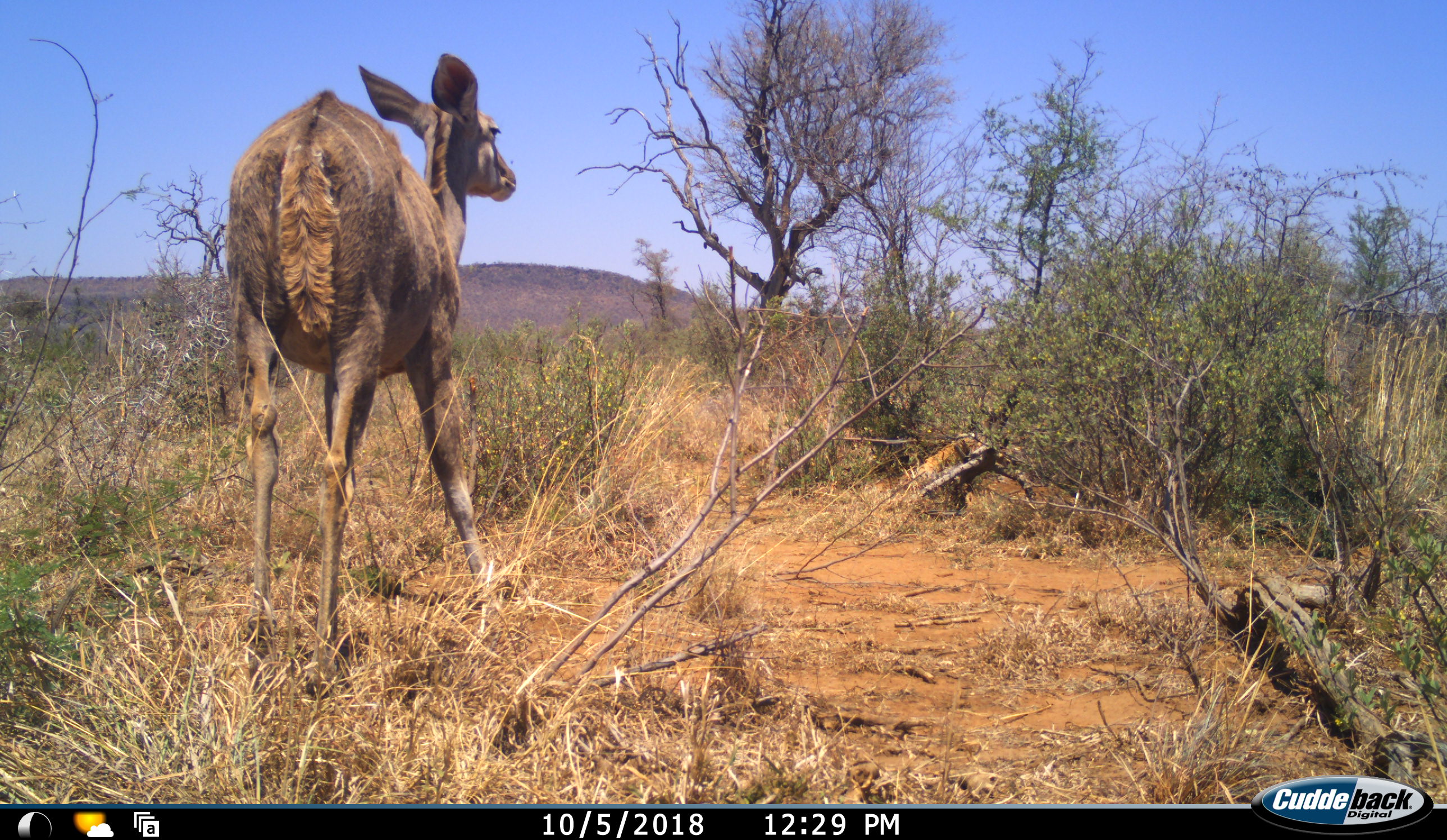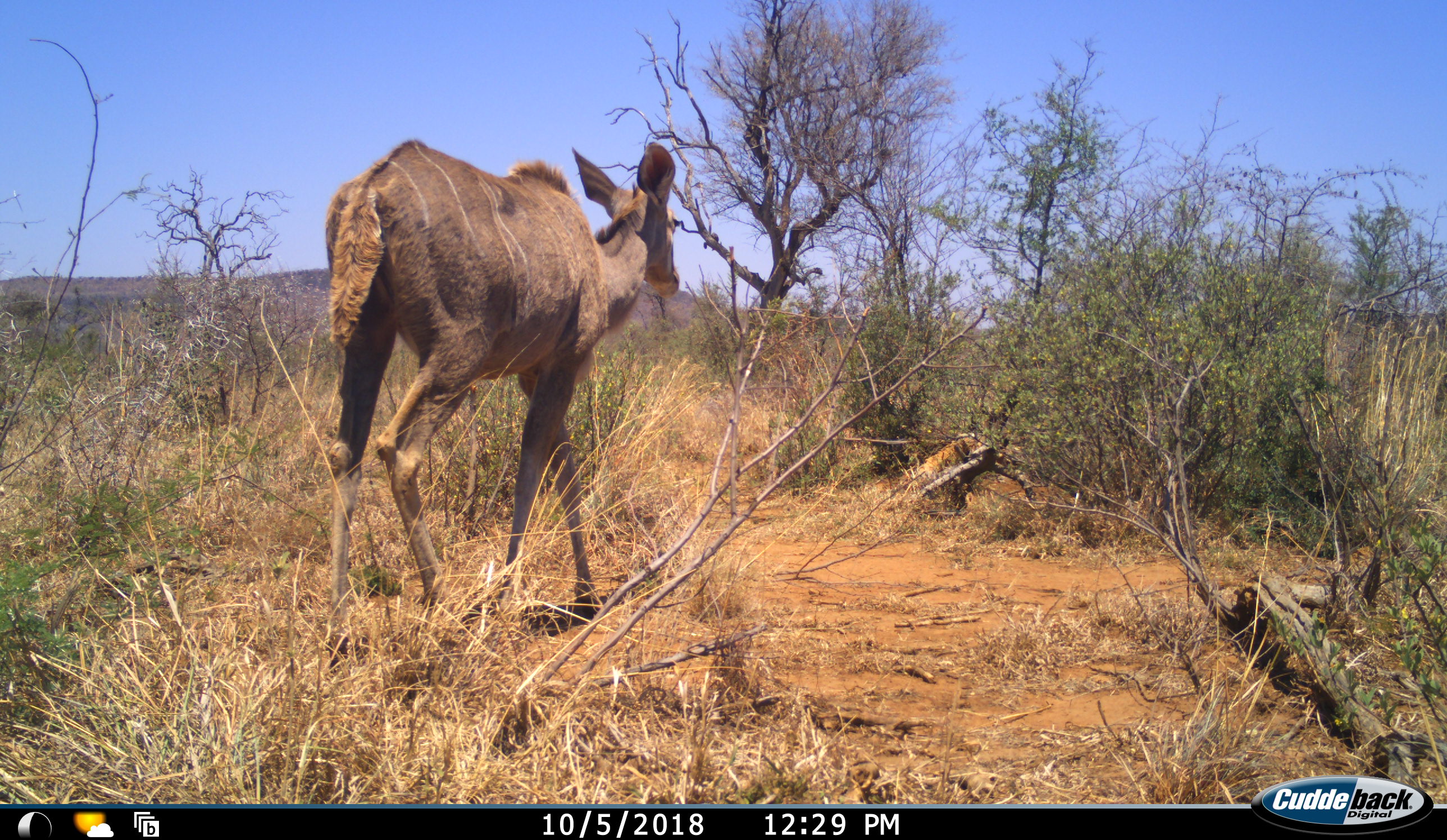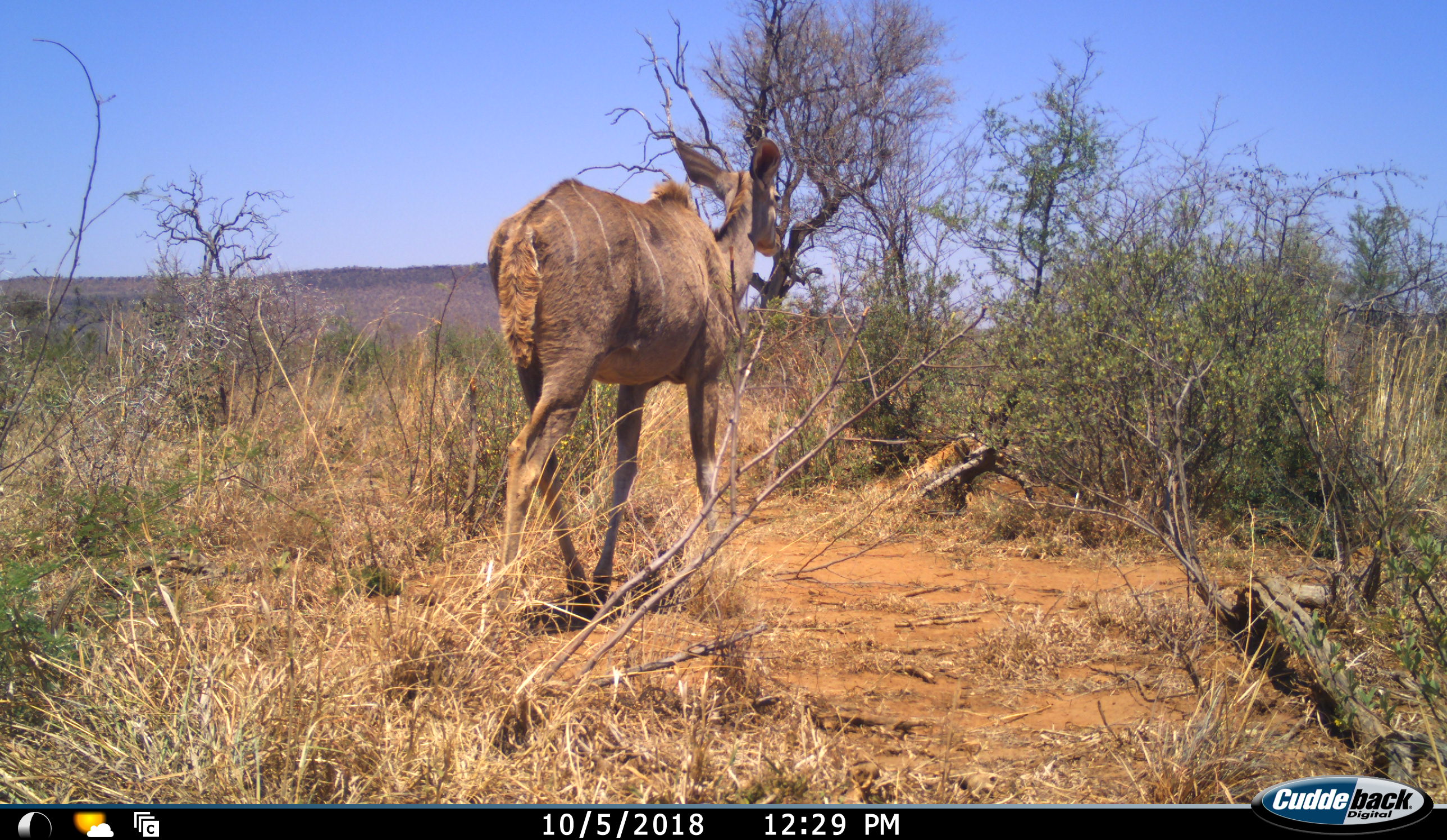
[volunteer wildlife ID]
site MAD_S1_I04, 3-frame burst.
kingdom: Animalia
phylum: Chordata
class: Mammalia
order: Artiodactyla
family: Bovidae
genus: Tragelaphus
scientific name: Tragelaphus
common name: kudu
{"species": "kudu (Tragelaphus)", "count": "1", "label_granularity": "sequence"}